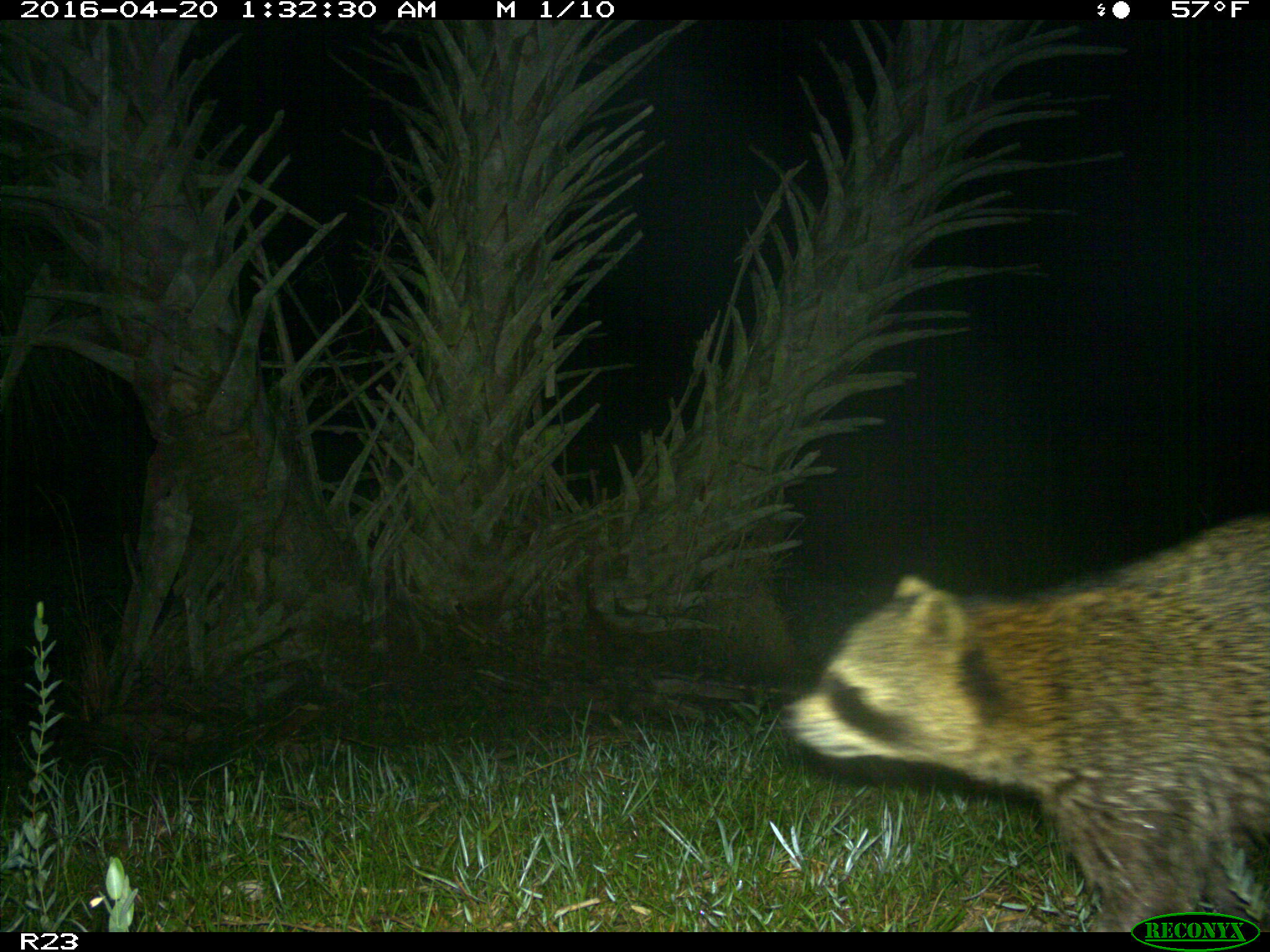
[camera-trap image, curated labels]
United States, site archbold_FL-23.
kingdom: Animalia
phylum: Chordata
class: Mammalia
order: Carnivora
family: Procyonidae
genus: Procyon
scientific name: Procyon lotor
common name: common raccoon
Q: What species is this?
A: Procyon lotor (common raccoon).